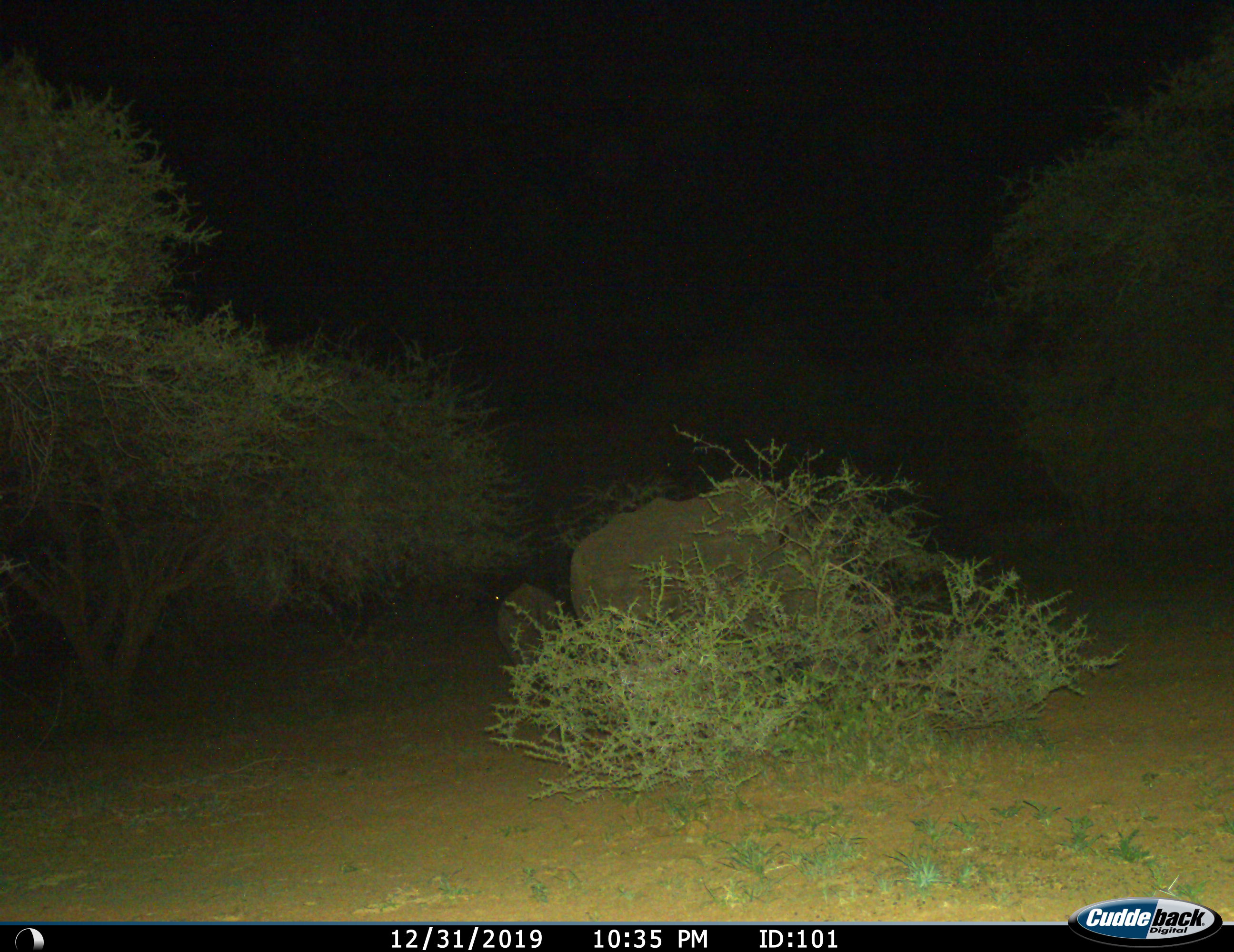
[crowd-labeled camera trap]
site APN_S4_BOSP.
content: unidentified animal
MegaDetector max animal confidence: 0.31